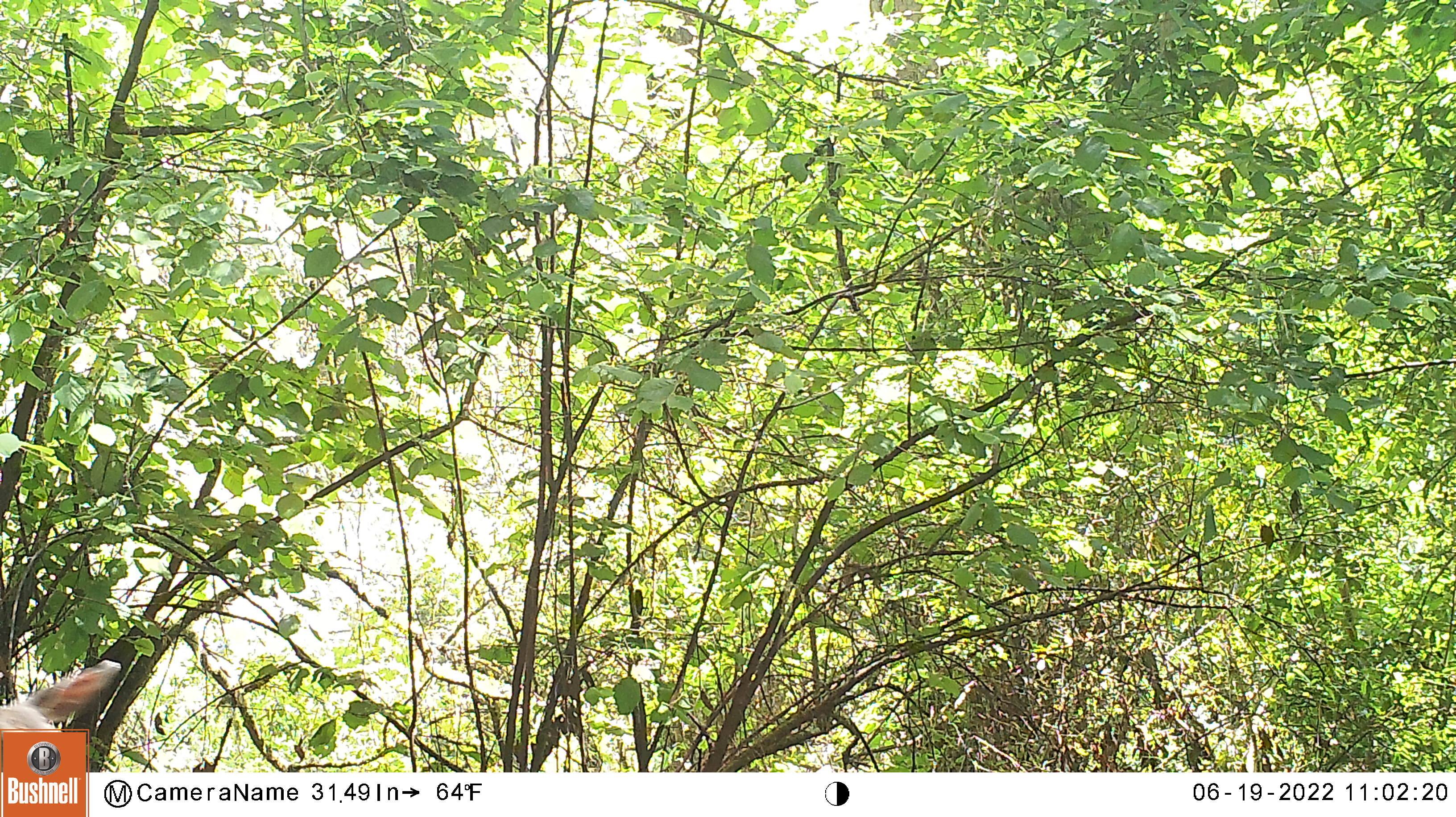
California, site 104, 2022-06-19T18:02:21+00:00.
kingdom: Animalia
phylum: Chordata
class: Mammalia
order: Artiodactyla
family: Cervidae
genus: Odocoileus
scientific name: Odocoileus hemionus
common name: mule deer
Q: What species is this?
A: Mule deer (Odocoileus hemionus).